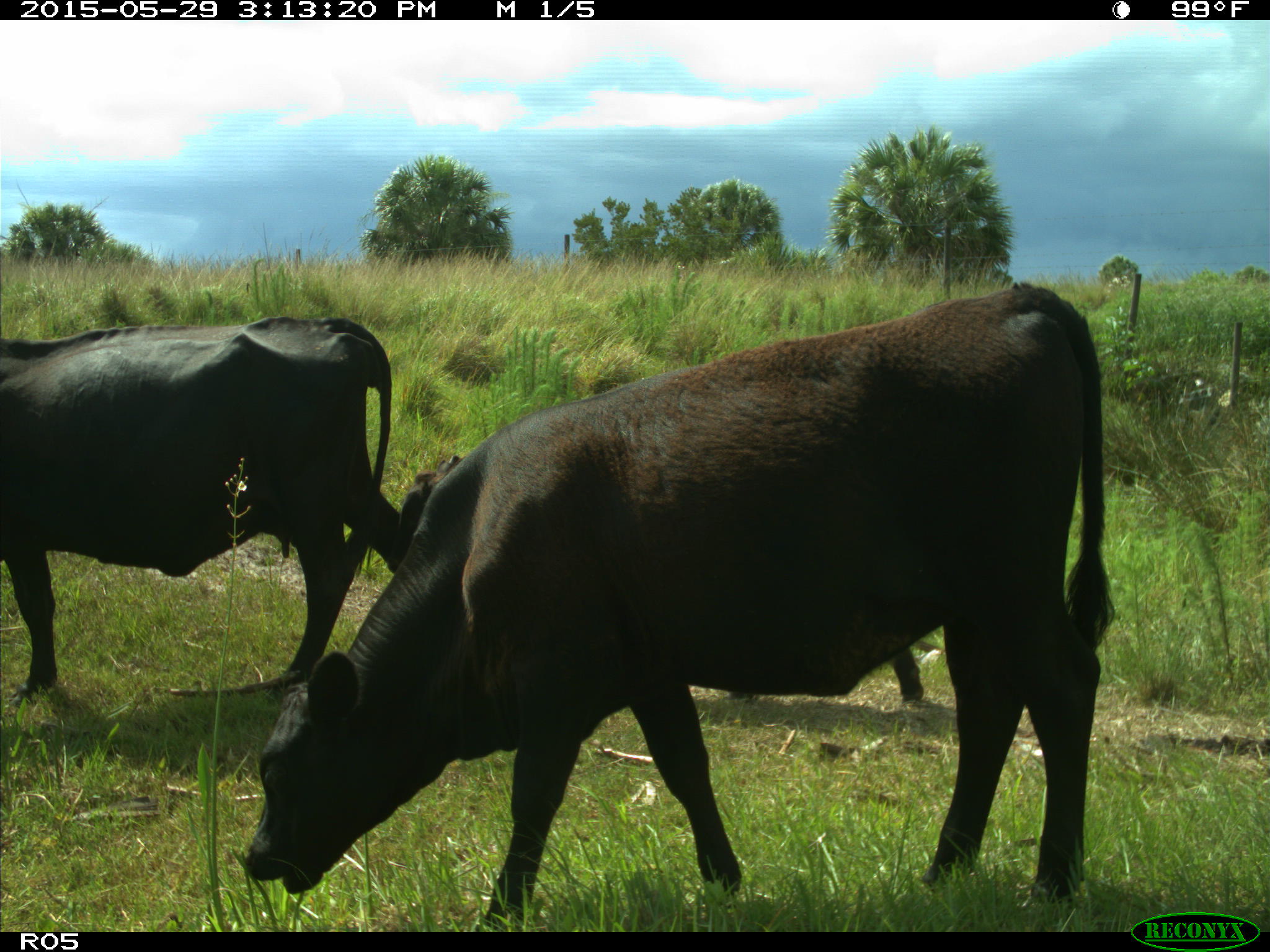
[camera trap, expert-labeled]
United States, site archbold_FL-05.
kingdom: Animalia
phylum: Chordata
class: Mammalia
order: Artiodactyla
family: Bovidae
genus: Bos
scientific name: Bos taurus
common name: domestic cow